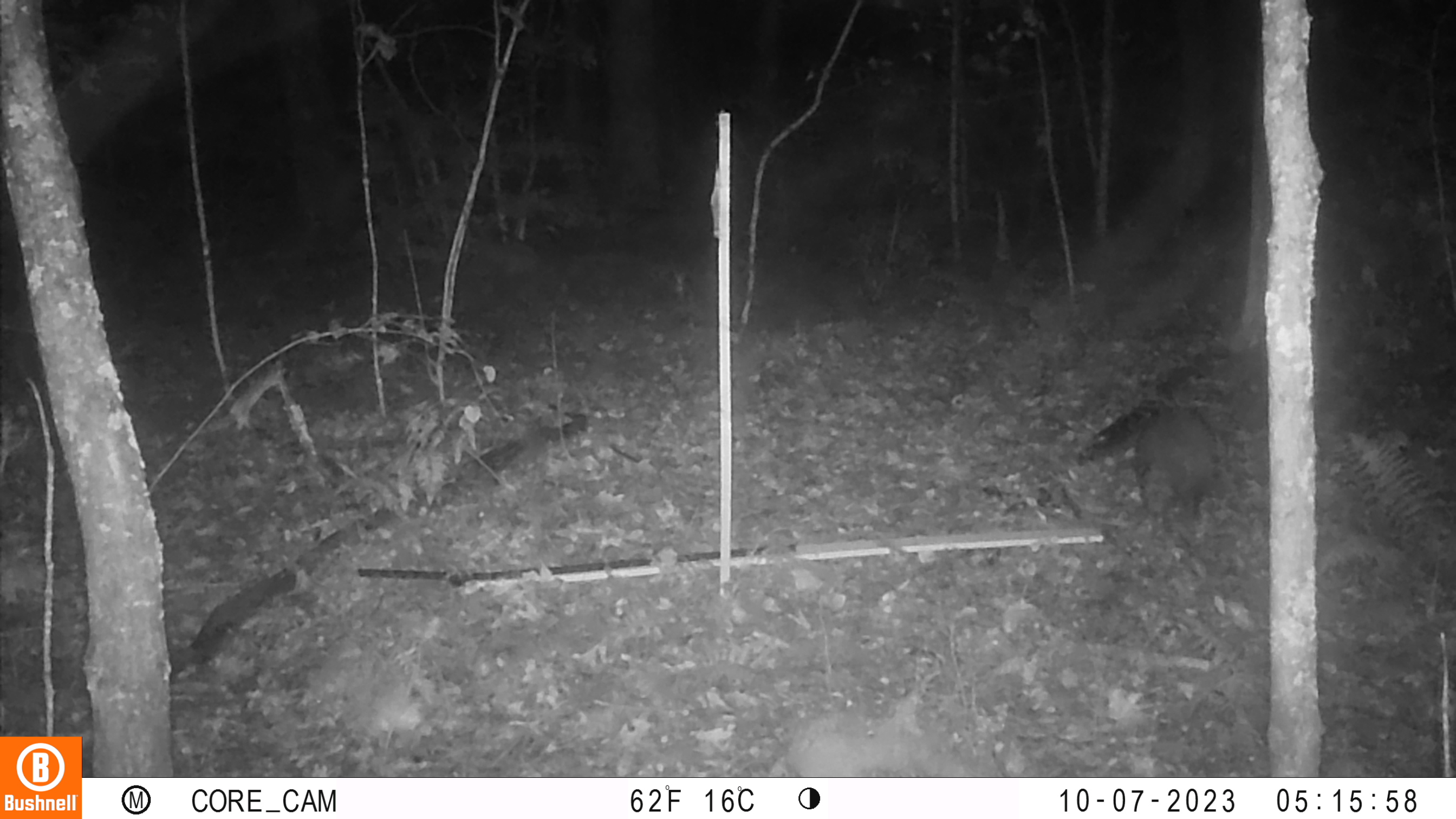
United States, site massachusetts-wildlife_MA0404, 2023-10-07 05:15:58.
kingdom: Animalia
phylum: Chordata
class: Mammalia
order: Carnivora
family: Procyonidae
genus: Procyon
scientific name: Procyon lotor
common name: raccoon